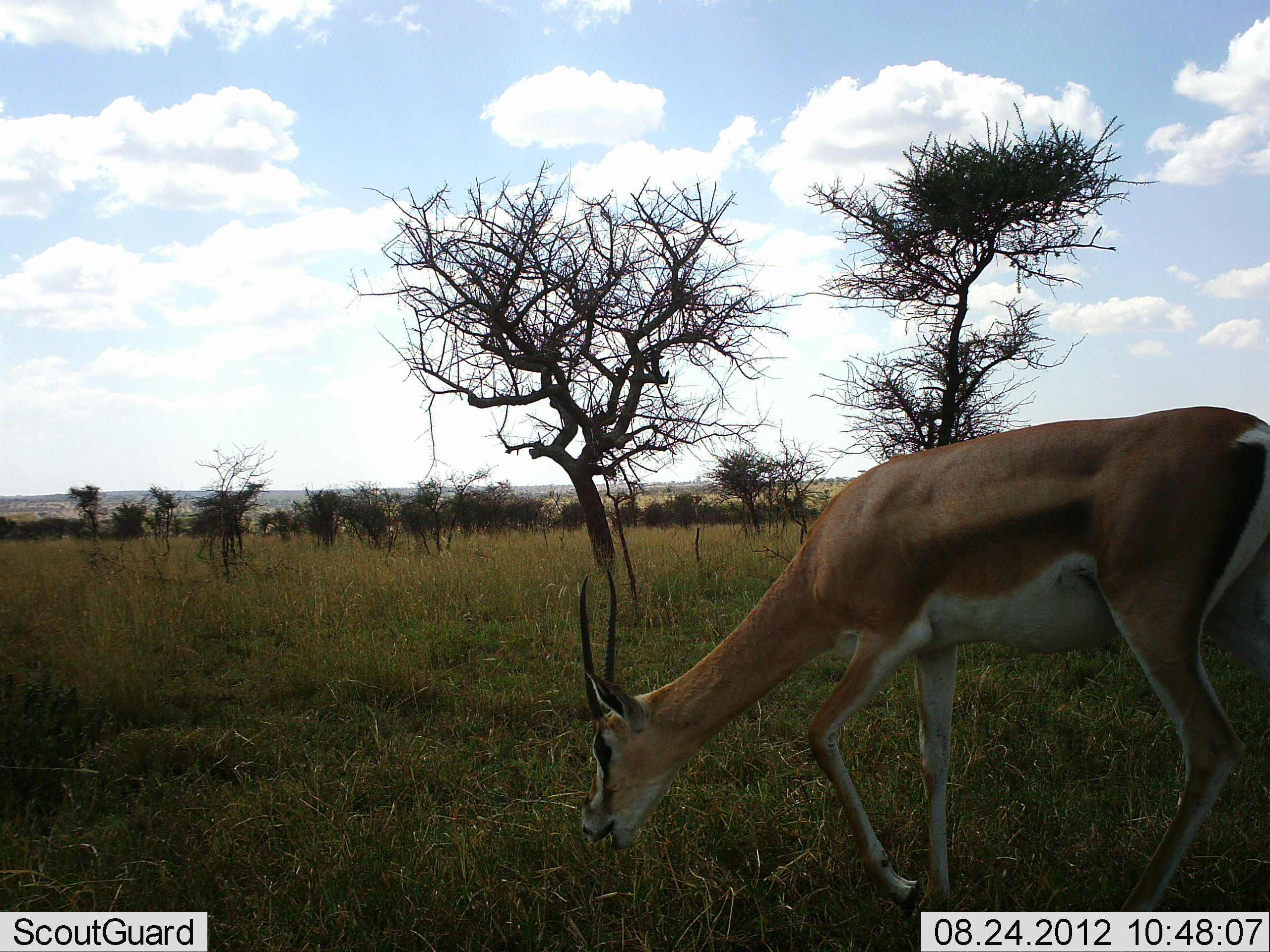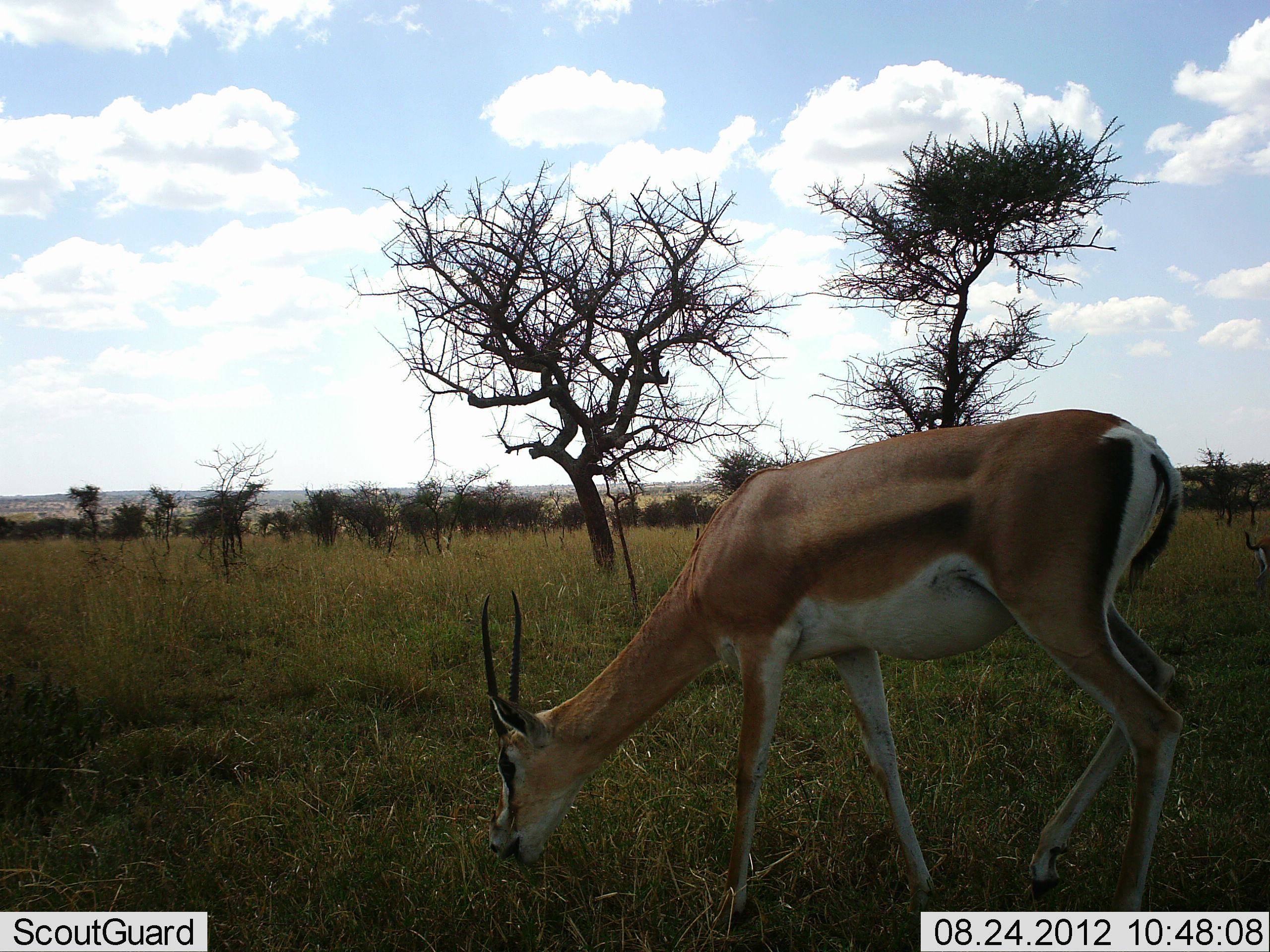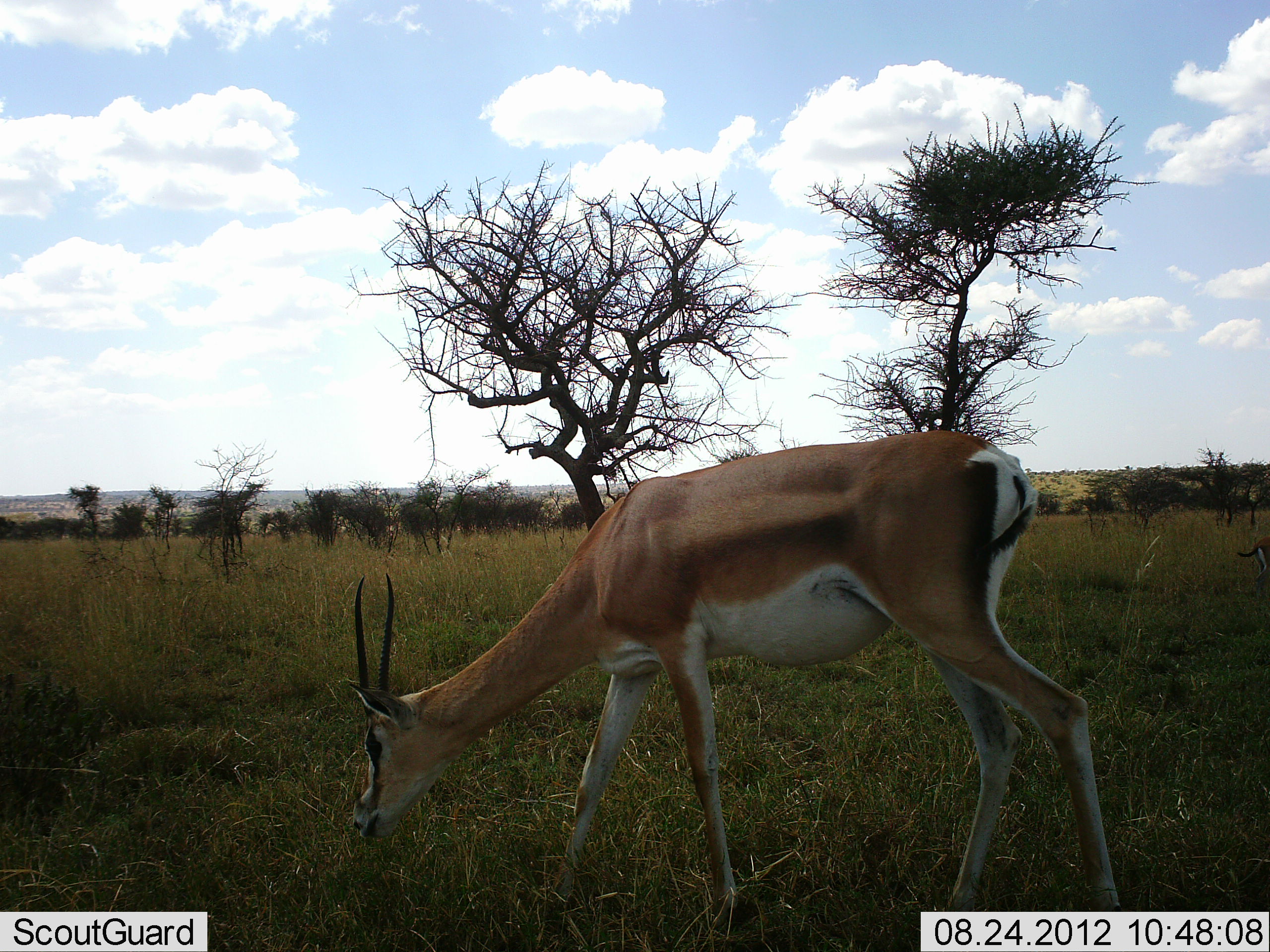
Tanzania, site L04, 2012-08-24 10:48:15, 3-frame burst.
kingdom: Animalia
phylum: Chordata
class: Mammalia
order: Artiodactyla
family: Bovidae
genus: Nanger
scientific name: Nanger granti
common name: grant's gazelle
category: gazellegrants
Gazellegrants (grant's gazelle) (Nanger granti), count 1. Behavior (volunteer vote fractions): standing 9%, resting 0%, moving 18%, interacting 0%. Young present (vote fraction): 0%. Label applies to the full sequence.